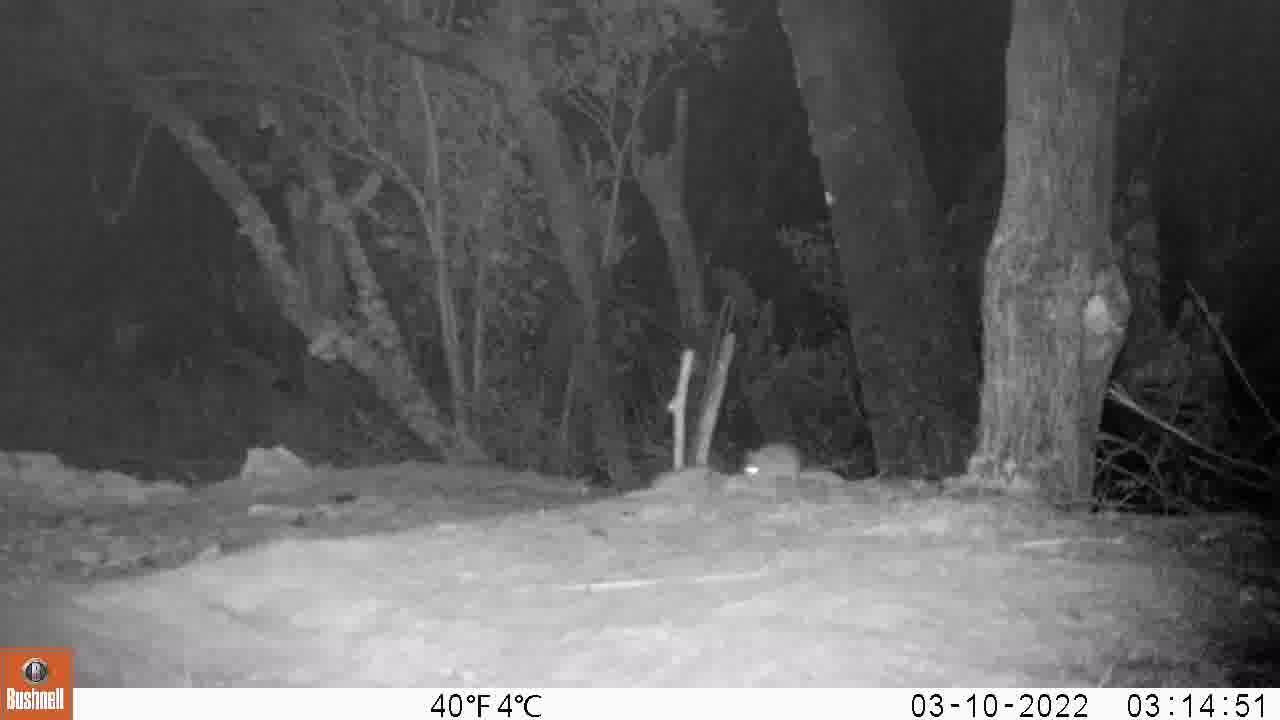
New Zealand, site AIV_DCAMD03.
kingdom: Animalia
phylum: Chordata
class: Mammalia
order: Rodentia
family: Muridae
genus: Mus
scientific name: Mus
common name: mouse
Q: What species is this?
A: Mouse (Mus).